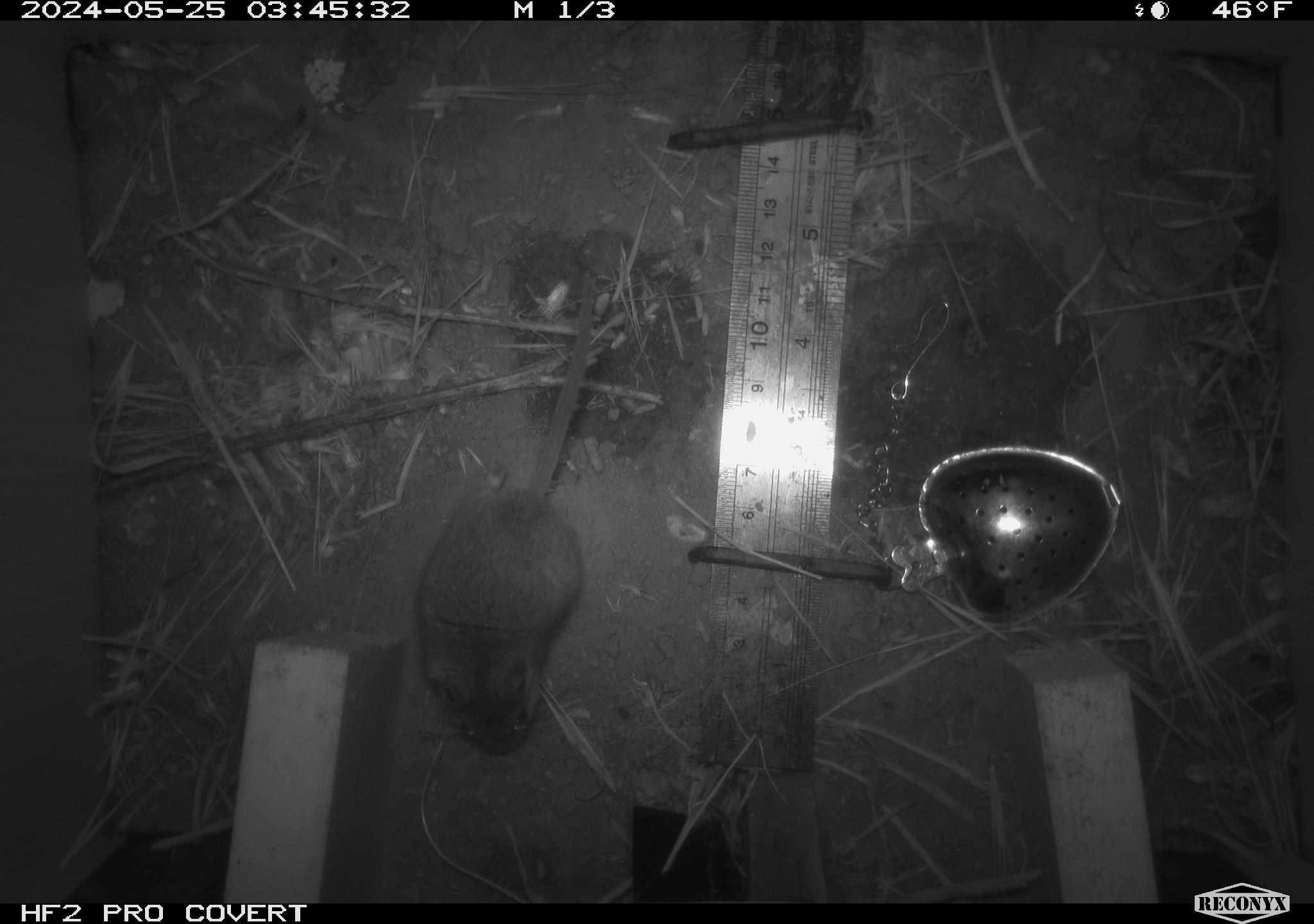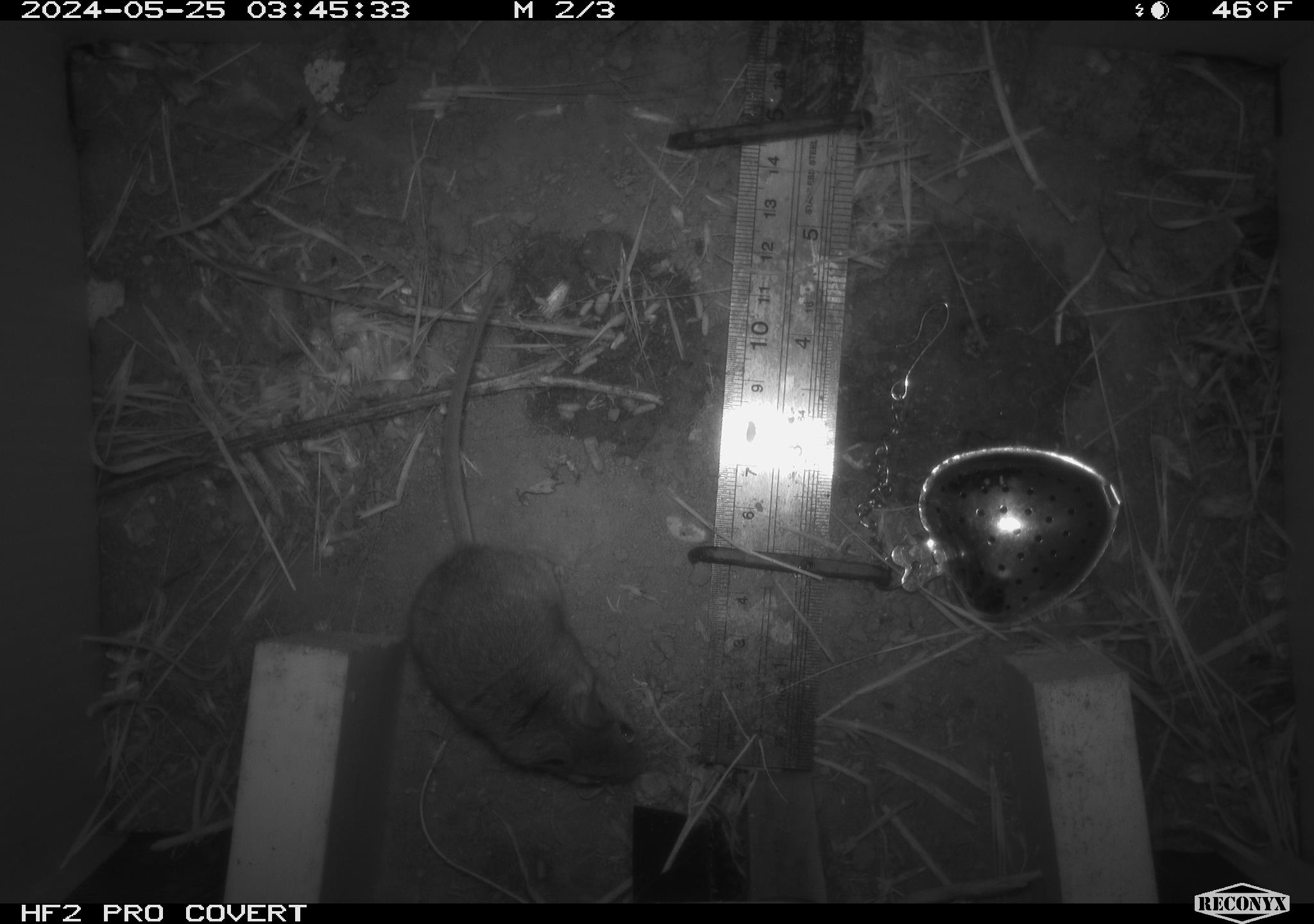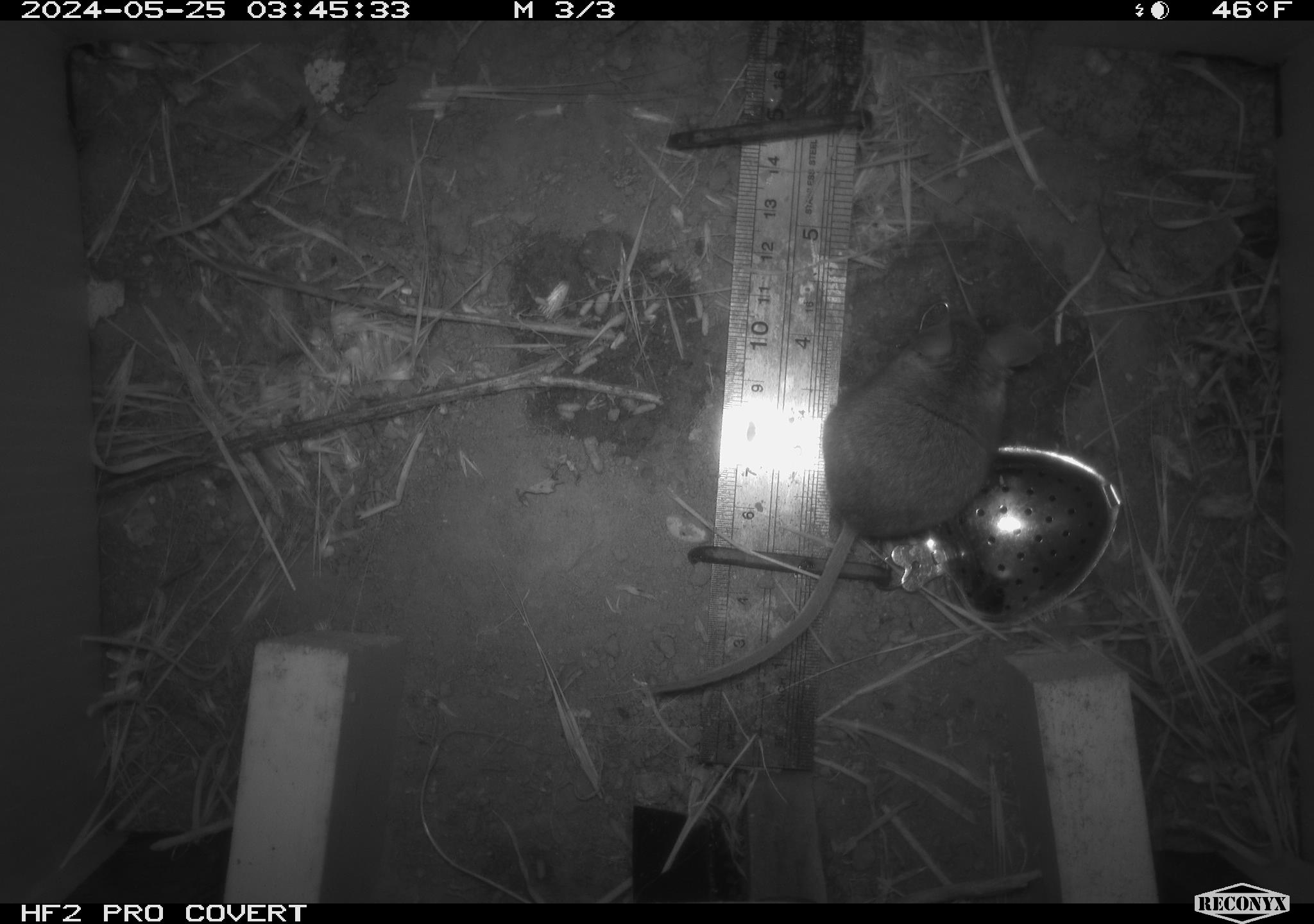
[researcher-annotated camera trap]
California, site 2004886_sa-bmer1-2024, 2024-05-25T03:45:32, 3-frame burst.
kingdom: Animalia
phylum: Chordata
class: Mammalia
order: Rodentia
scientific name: Rodentia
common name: mouse species